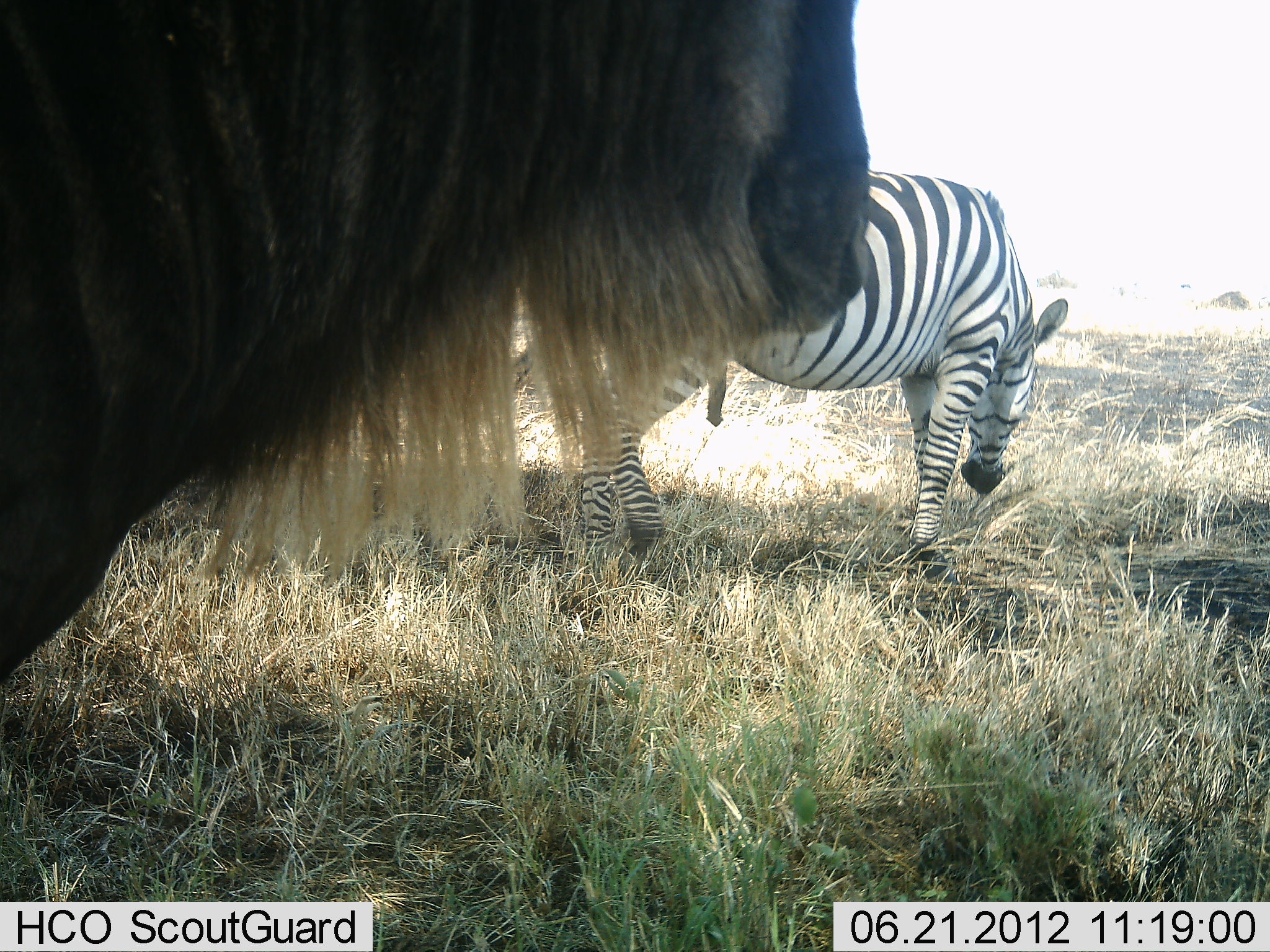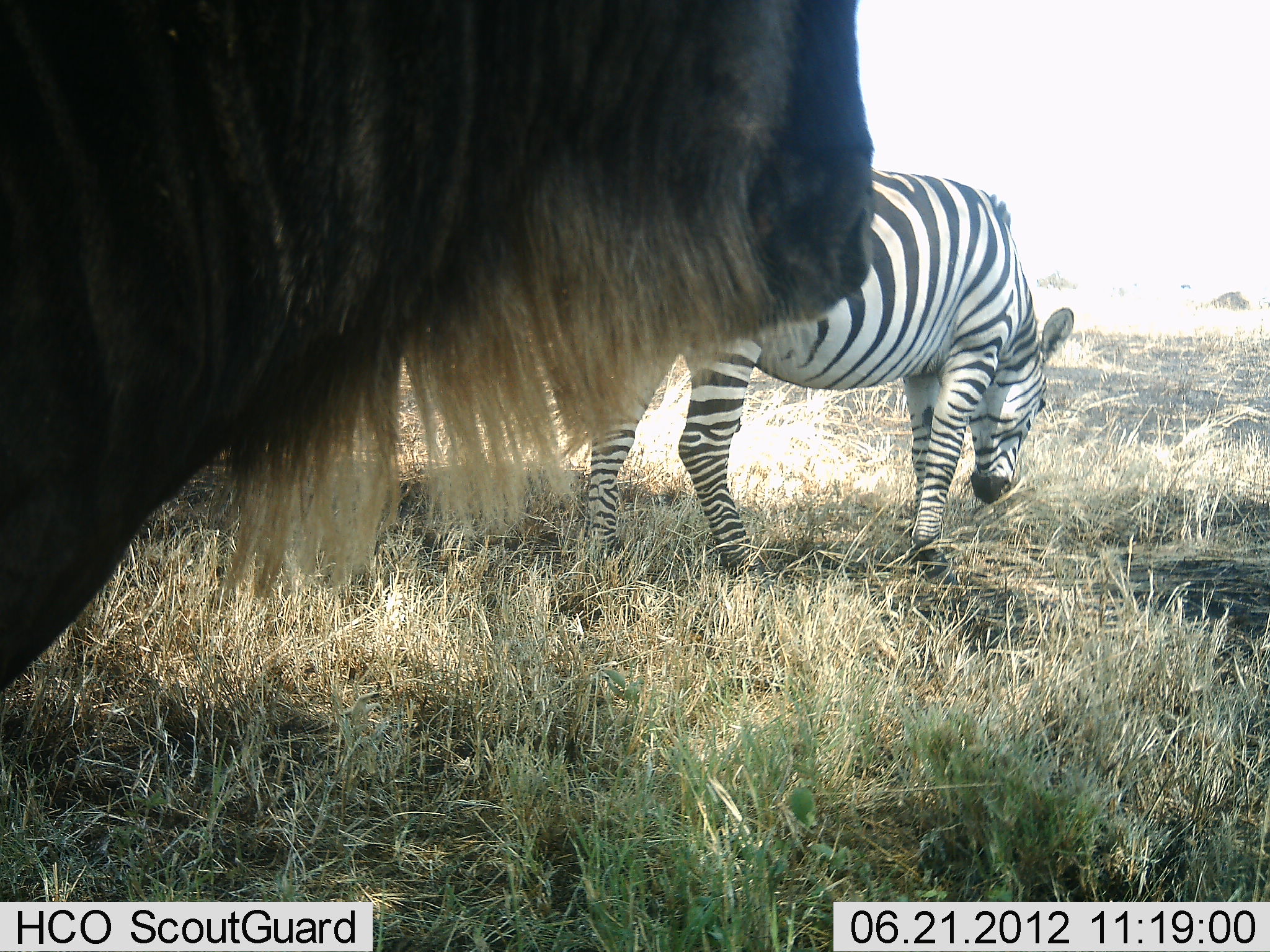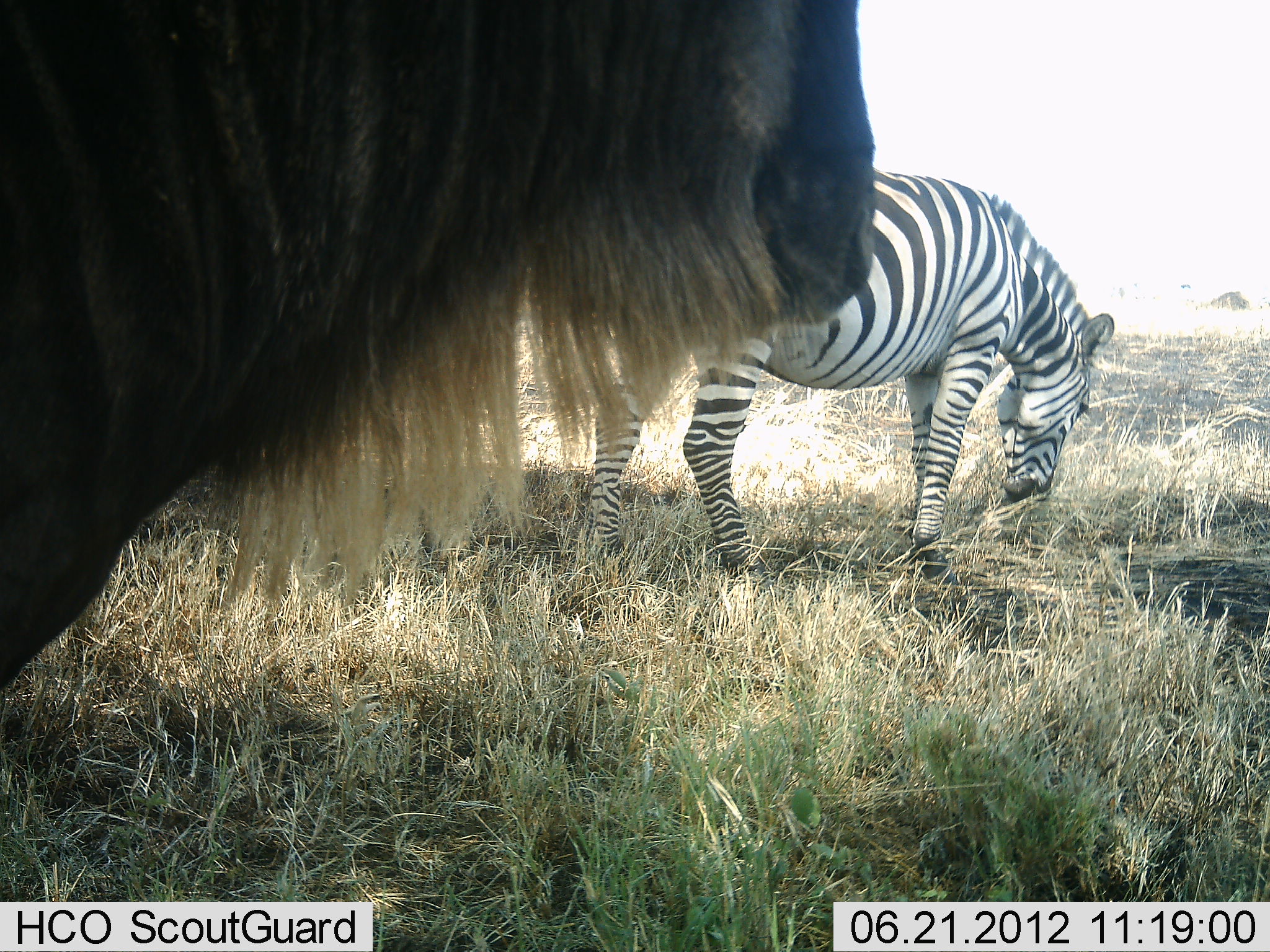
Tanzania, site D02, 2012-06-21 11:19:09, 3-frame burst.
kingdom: Animalia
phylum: Chordata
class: Mammalia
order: Artiodactyla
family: Bovidae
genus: Connochaetes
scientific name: Connochaetes taurinus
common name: blue wildebeest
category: wildebeest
Wildebeest (blue wildebeest) (Connochaetes taurinus), count 1. Behavior (volunteer vote fractions): standing 100%, resting 0%, moving 0%, interacting 0%. Young present (vote fraction): 0%. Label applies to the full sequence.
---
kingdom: Animalia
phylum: Chordata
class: Mammalia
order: Perissodactyla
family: Equidae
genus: Equus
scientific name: Equus quagga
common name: plains zebra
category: zebra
Zebra (plains zebra) (Equus quagga), count 1. Behavior (volunteer vote fractions): standing 9%, resting 0%, moving 9%, interacting 0%. Young present (vote fraction): 0%. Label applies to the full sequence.